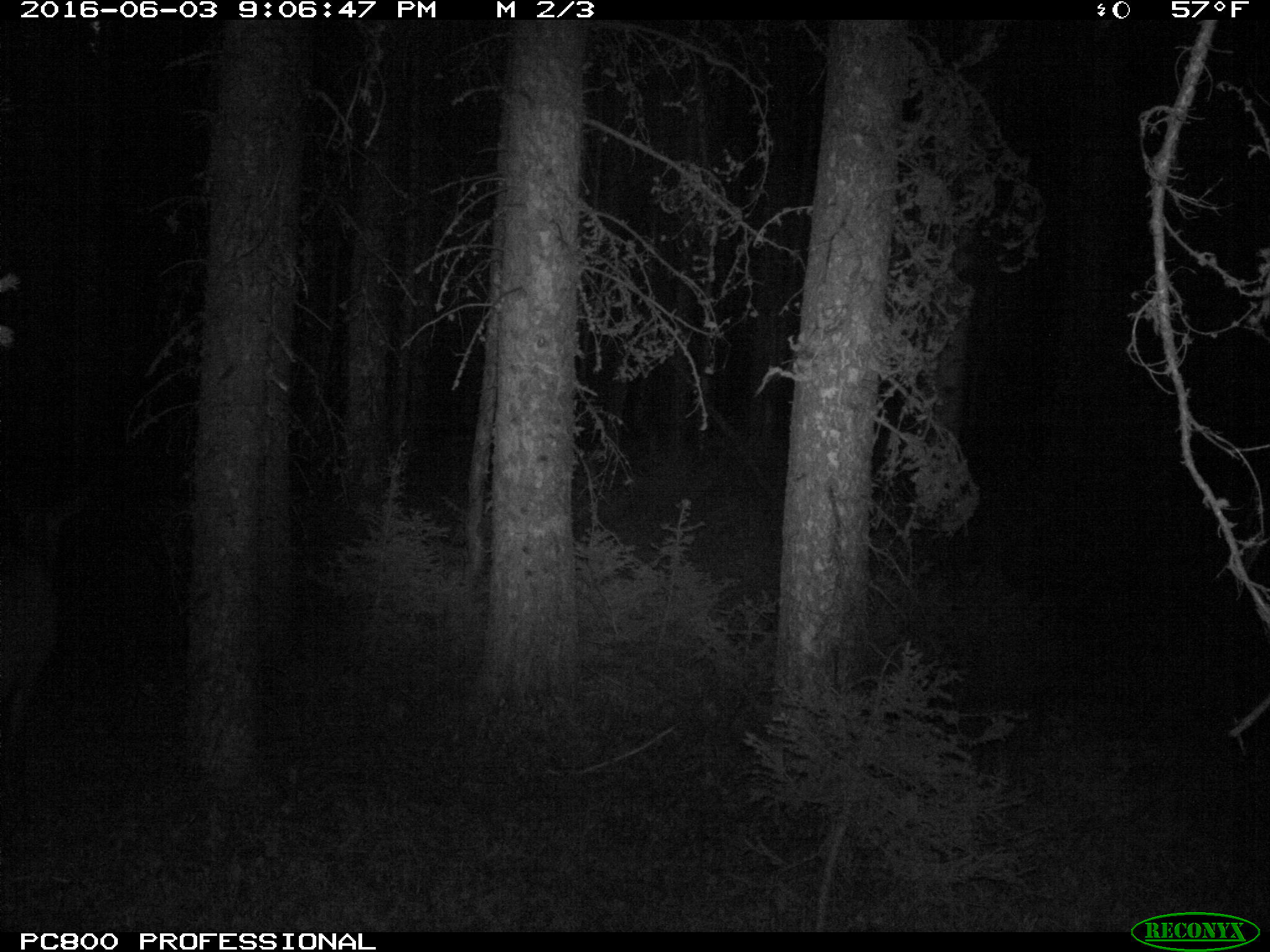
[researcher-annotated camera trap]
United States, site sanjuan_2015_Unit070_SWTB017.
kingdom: Animalia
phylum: Chordata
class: Mammalia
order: Artiodactyla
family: Cervidae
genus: Cervus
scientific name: Cervus elaphus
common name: red deer